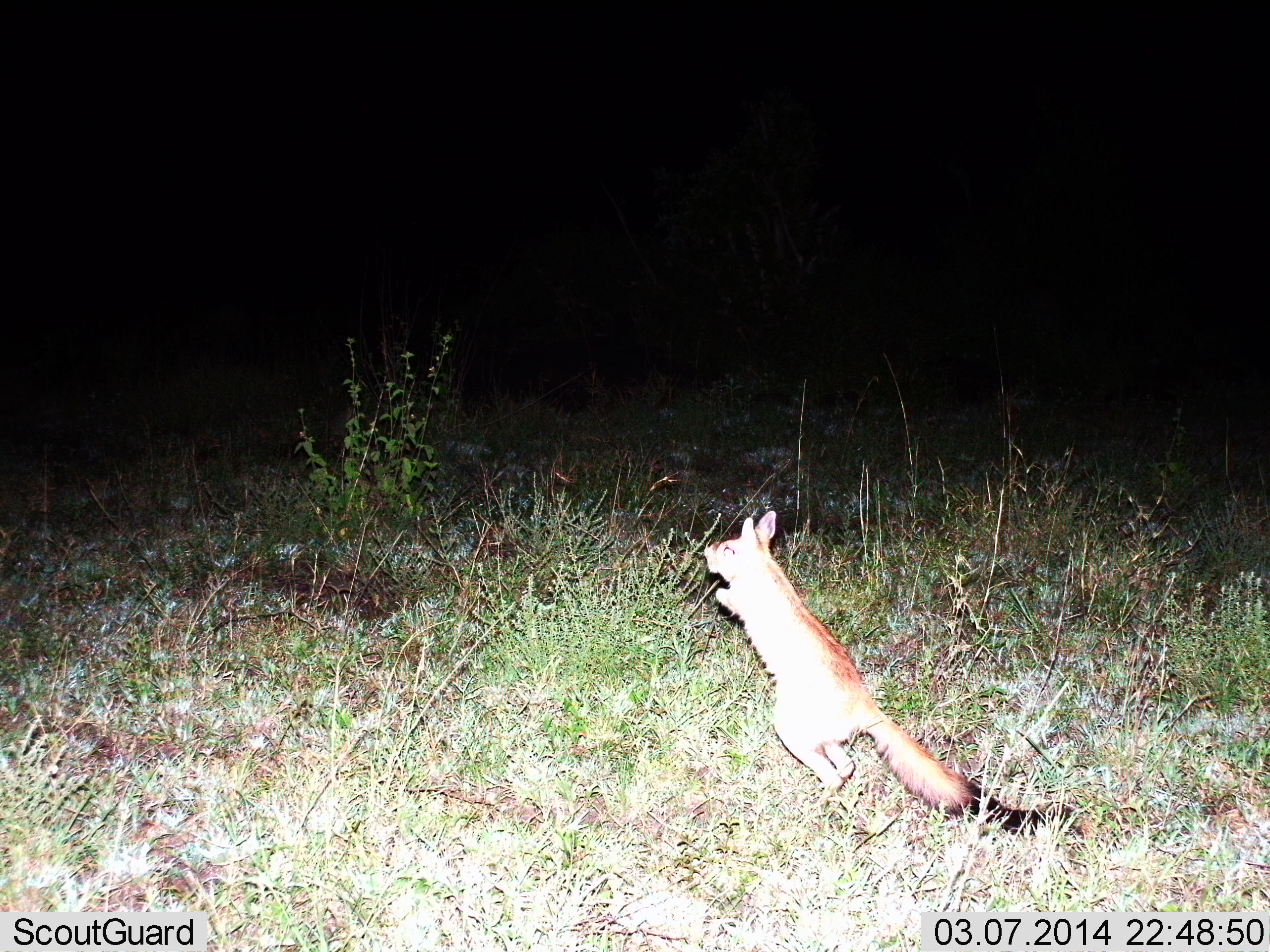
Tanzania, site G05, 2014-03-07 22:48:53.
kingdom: Animalia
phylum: Chordata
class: Mammalia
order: Carnivora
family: Canidae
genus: Otocyon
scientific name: Otocyon megalotis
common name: bat-eared fox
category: batearedfox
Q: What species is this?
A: Batearedfox (bat-eared fox) (Otocyon megalotis).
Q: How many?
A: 1.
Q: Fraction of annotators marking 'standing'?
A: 10%.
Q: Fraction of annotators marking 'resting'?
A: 0%.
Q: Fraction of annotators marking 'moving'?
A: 70%.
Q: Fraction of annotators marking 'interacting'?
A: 20%.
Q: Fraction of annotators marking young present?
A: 0%.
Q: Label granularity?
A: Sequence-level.